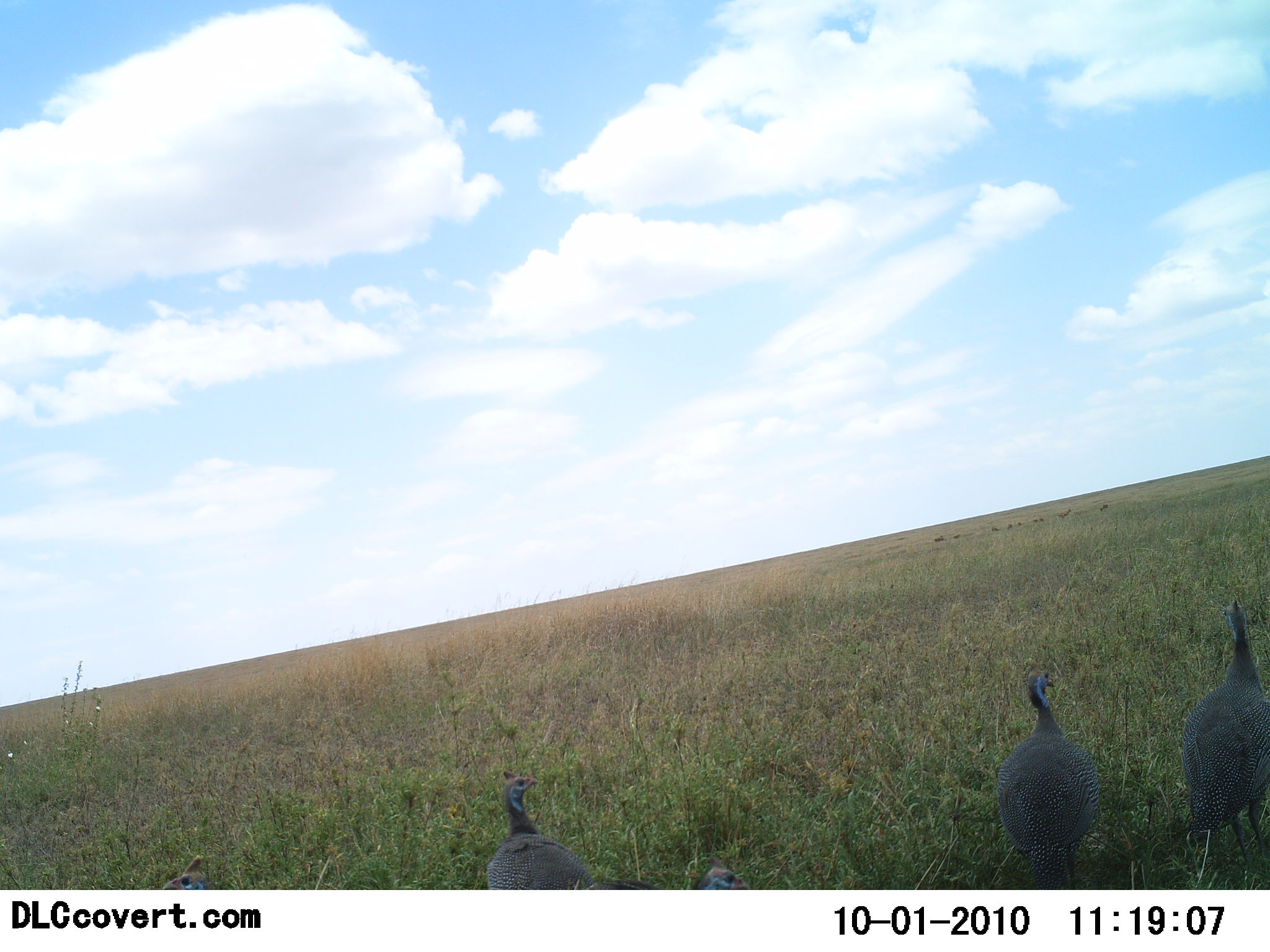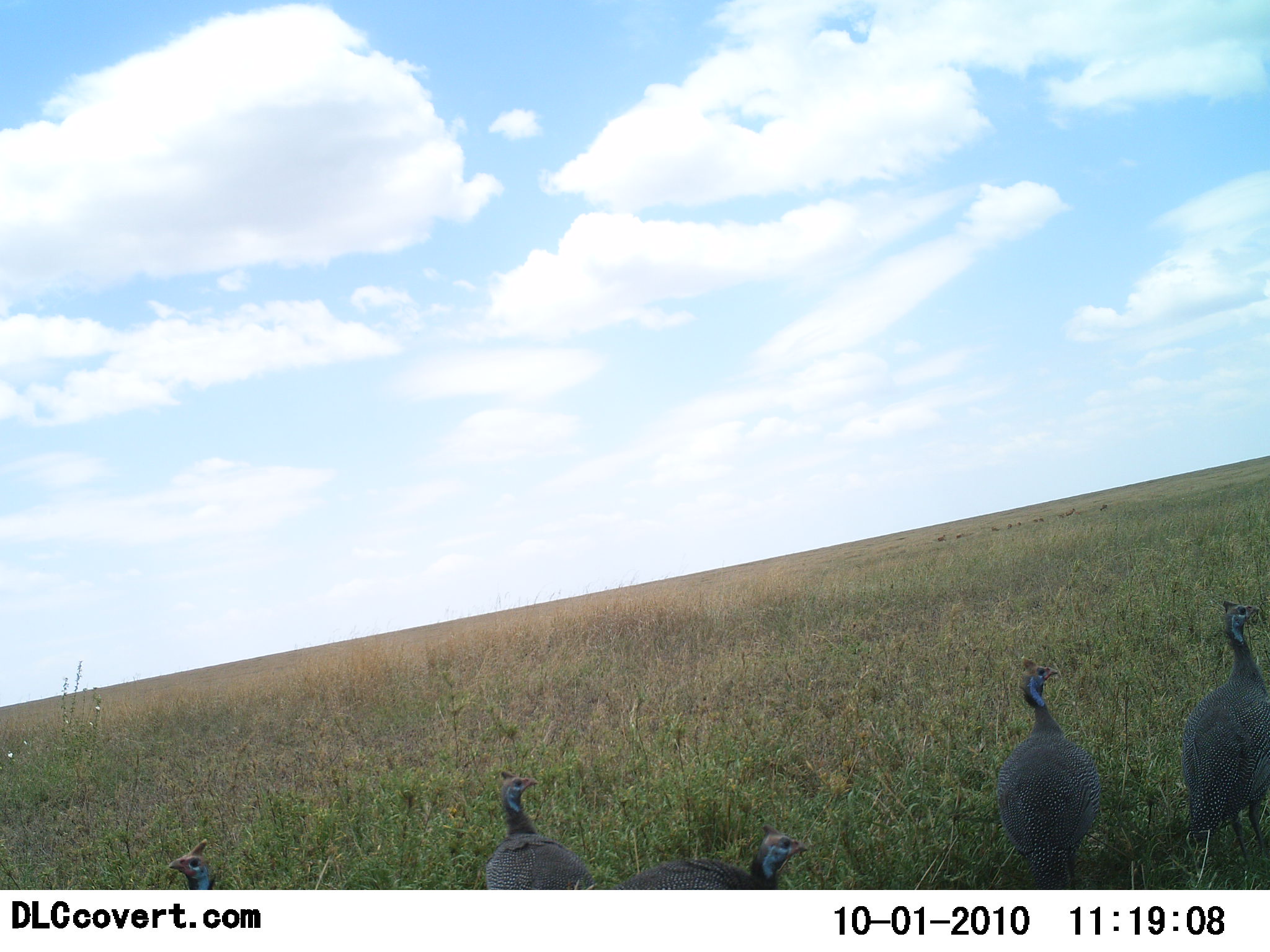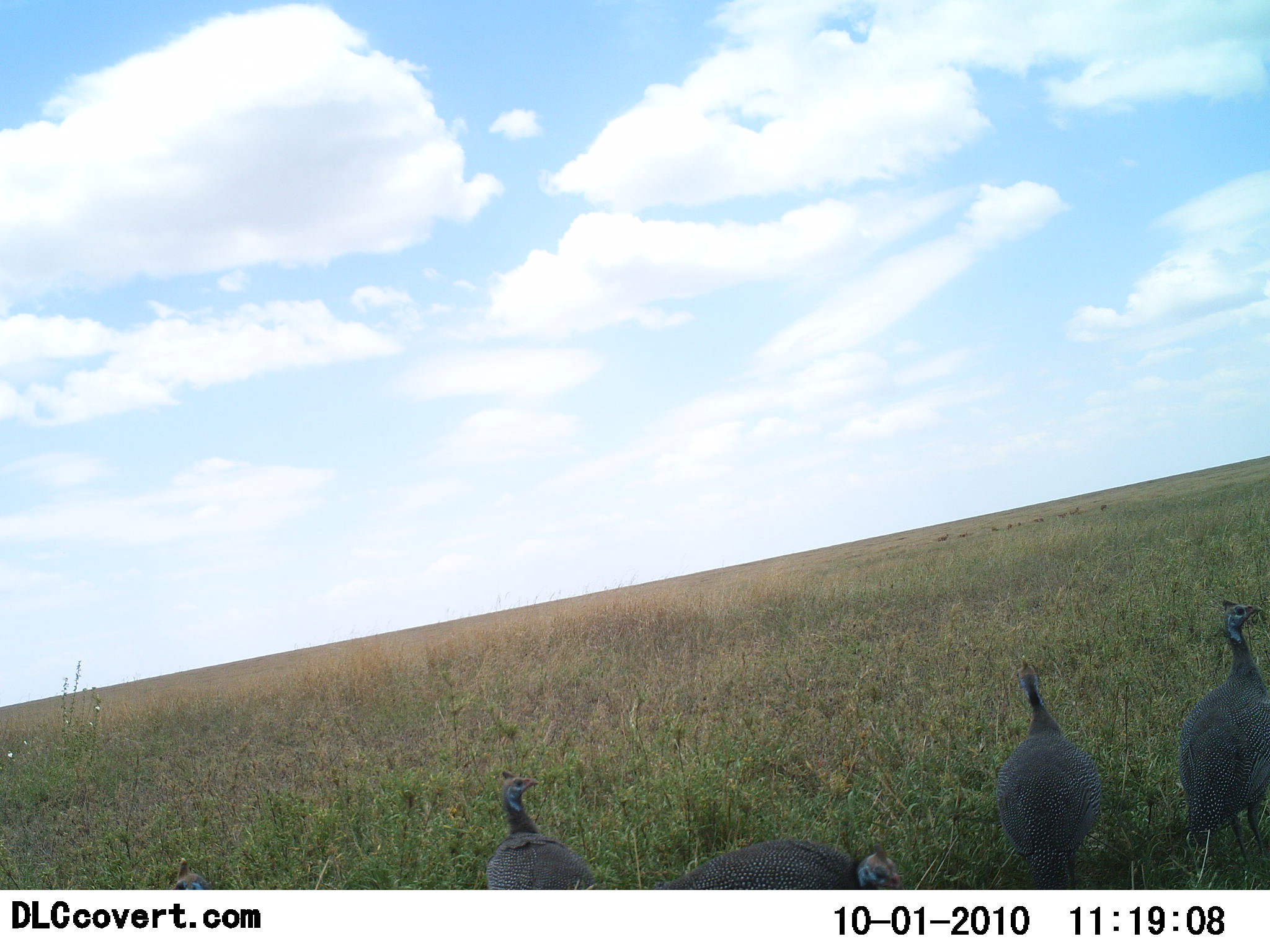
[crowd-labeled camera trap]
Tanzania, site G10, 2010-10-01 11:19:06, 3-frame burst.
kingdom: Animalia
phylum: Chordata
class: Aves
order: Galliformes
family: Numididae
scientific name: Numididae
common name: guinea fowl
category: guineafowl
Guineafowl (guinea fowl) (Numididae), count 5. Behavior (volunteer vote fractions): standing 95%, resting 0%, moving 37%, interacting 5%. Young present (vote fraction): 0%. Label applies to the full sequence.